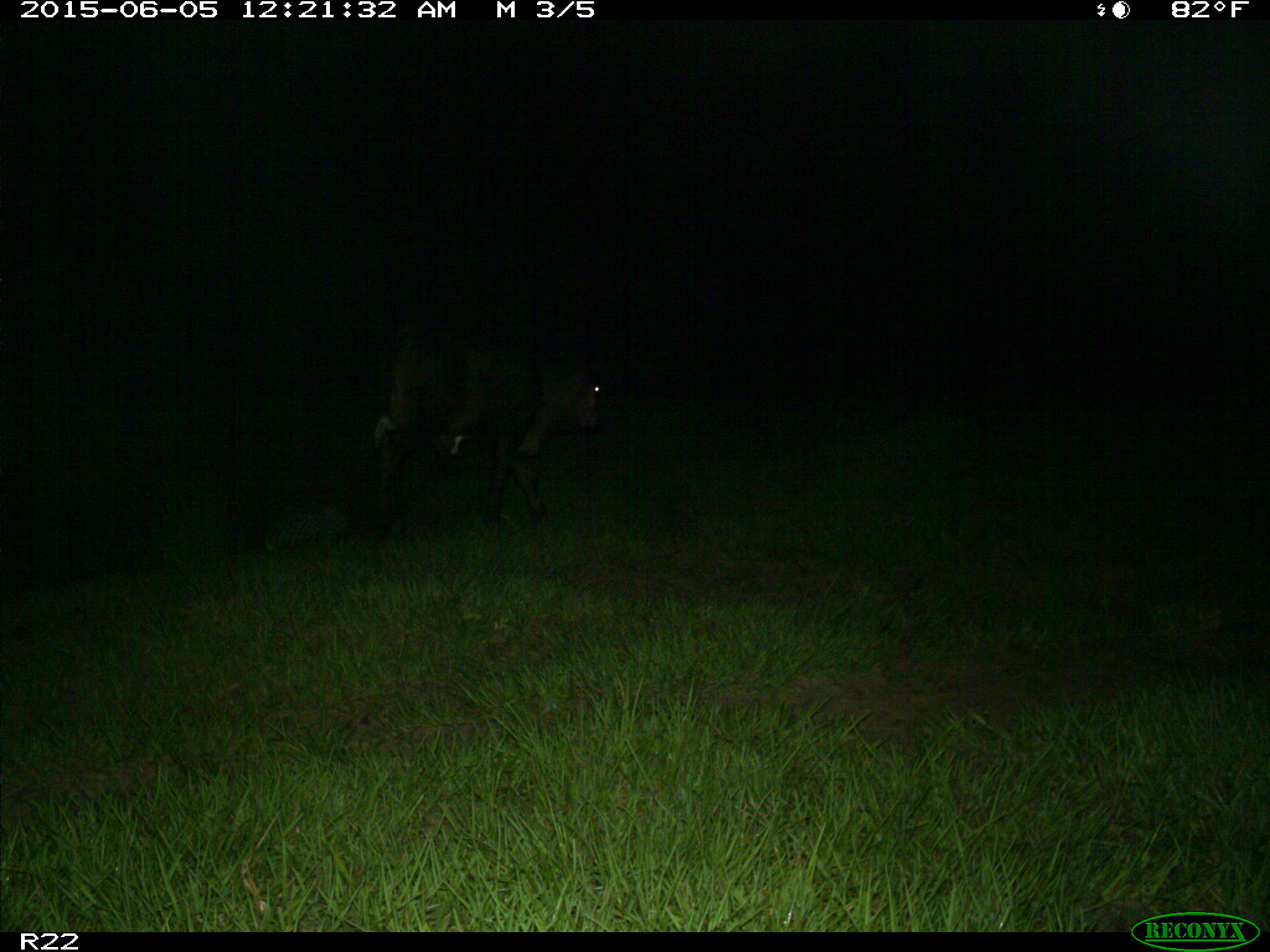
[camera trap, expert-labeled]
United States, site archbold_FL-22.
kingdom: Animalia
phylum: Chordata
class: Mammalia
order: Artiodactyla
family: Suidae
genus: Sus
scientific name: Sus scrofa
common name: wild boar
Sus scrofa (wild boar).